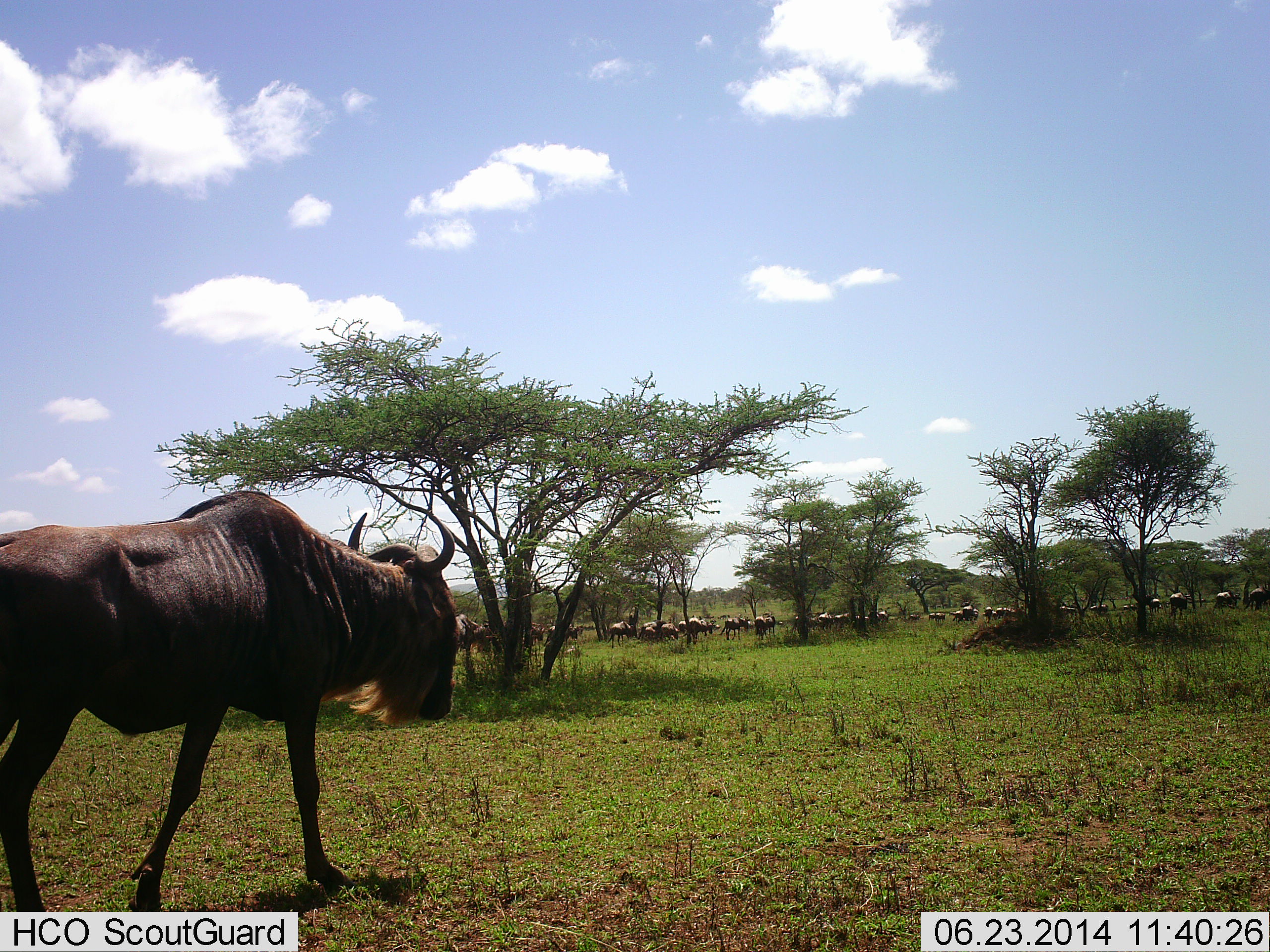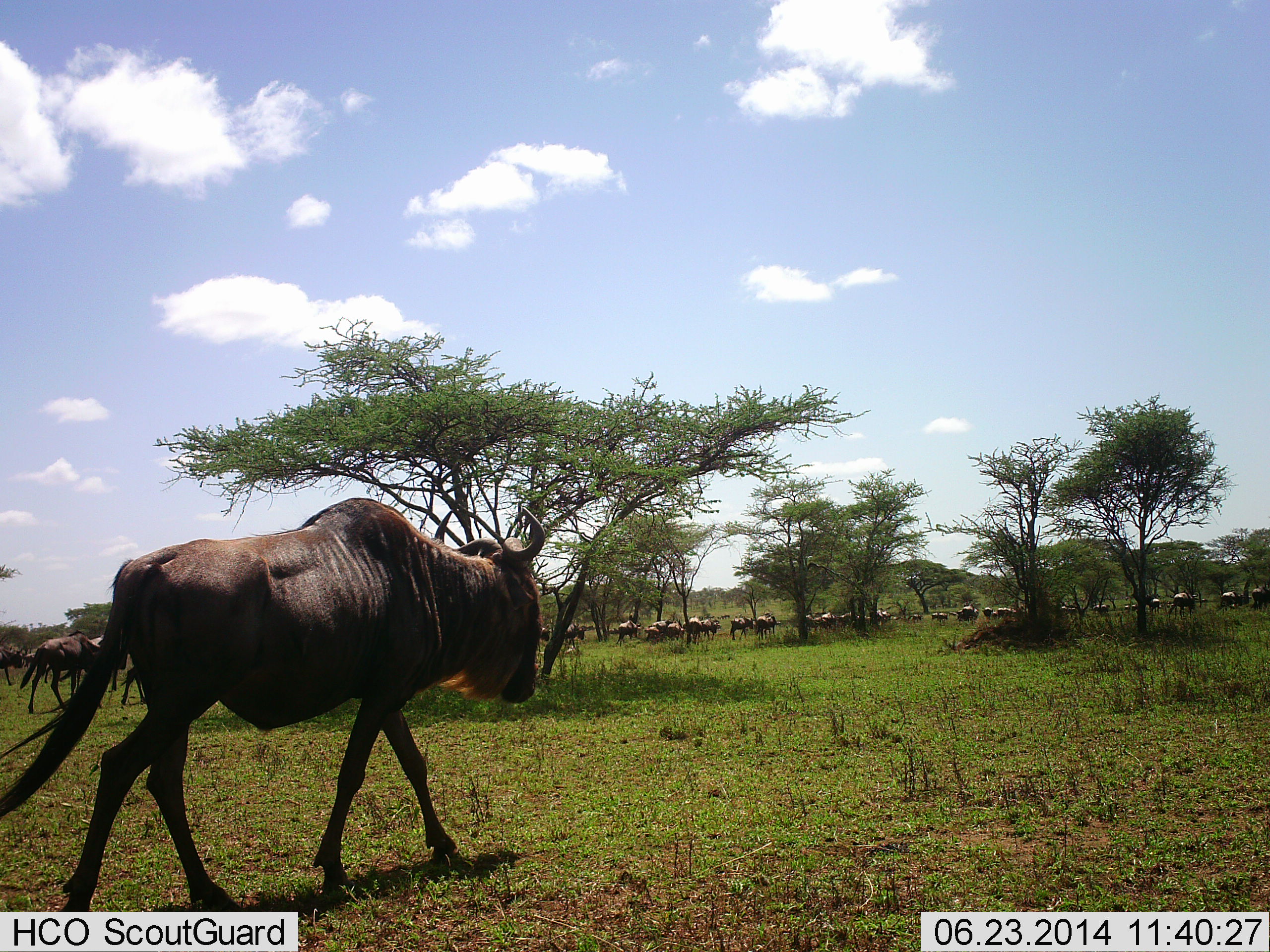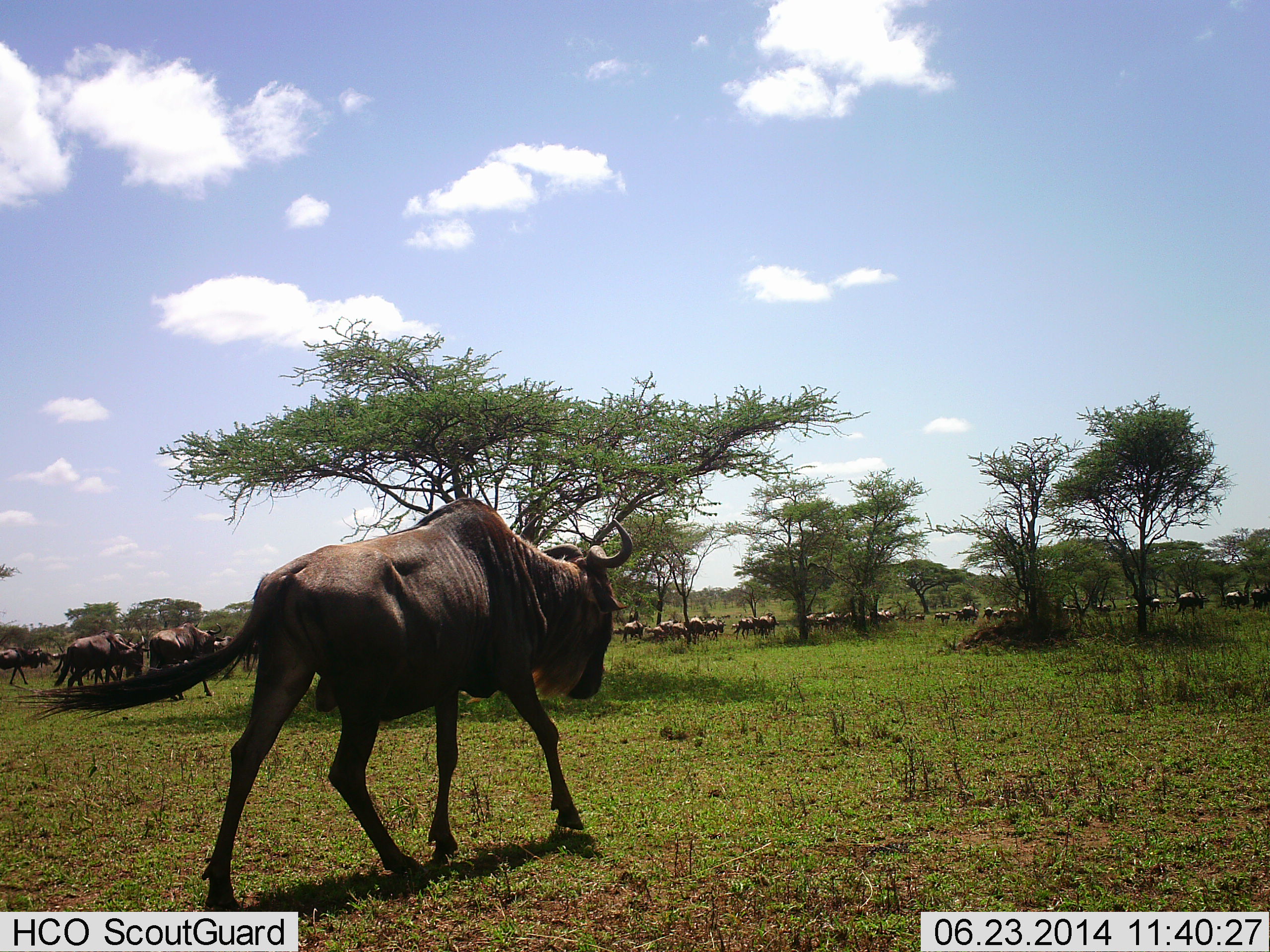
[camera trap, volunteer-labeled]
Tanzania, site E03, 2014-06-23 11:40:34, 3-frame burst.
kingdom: Animalia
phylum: Chordata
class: Mammalia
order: Artiodactyla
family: Bovidae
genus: Connochaetes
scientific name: Connochaetes taurinus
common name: blue wildebeest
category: wildebeest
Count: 11-50.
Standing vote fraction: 10%.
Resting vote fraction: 0%.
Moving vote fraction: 100%.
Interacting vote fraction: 0%.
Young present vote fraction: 0%.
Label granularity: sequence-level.